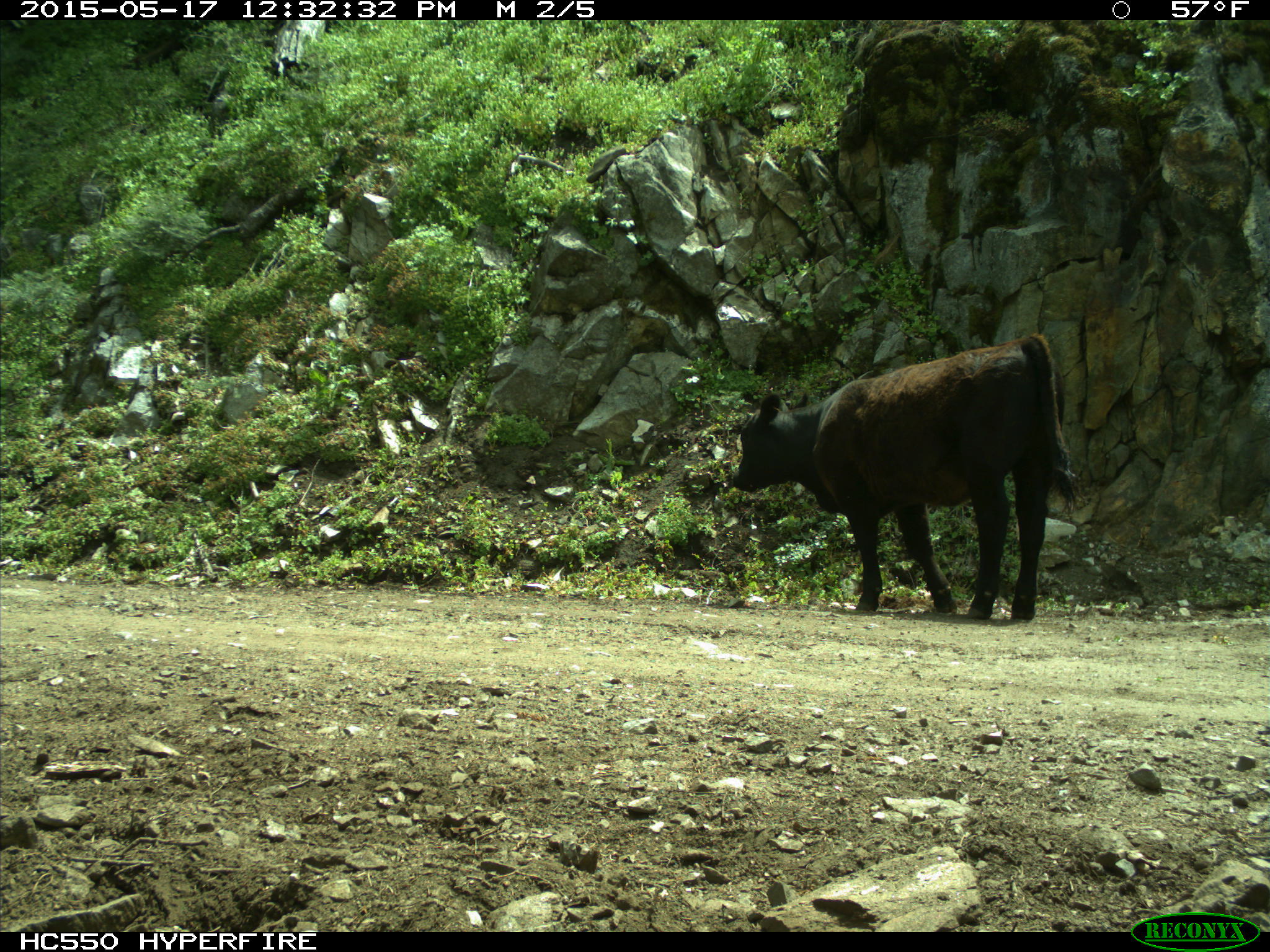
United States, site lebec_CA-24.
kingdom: Animalia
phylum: Chordata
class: Mammalia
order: Artiodactyla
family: Bovidae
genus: Bos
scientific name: Bos taurus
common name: domestic cow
Bos taurus (domestic cow).